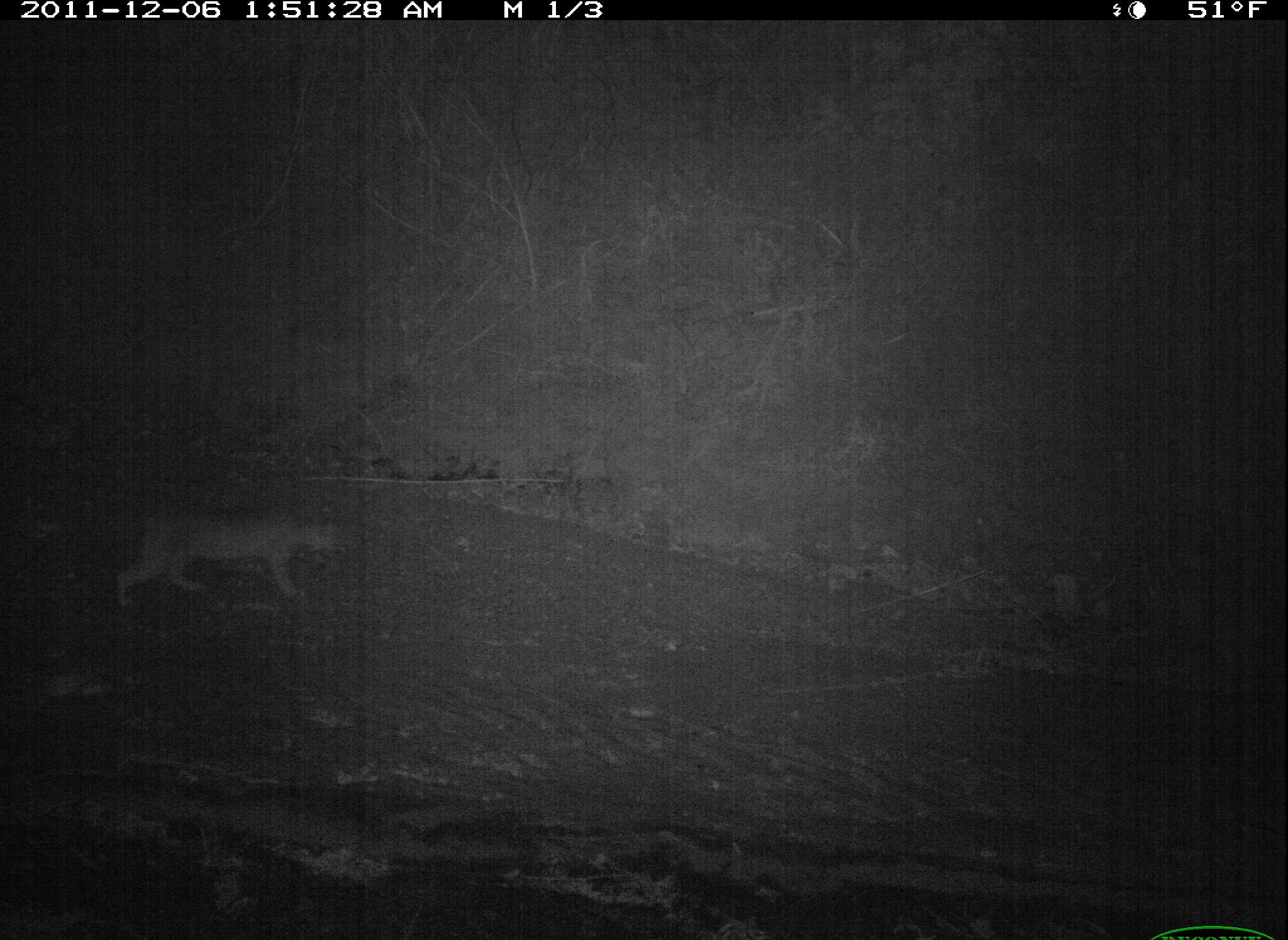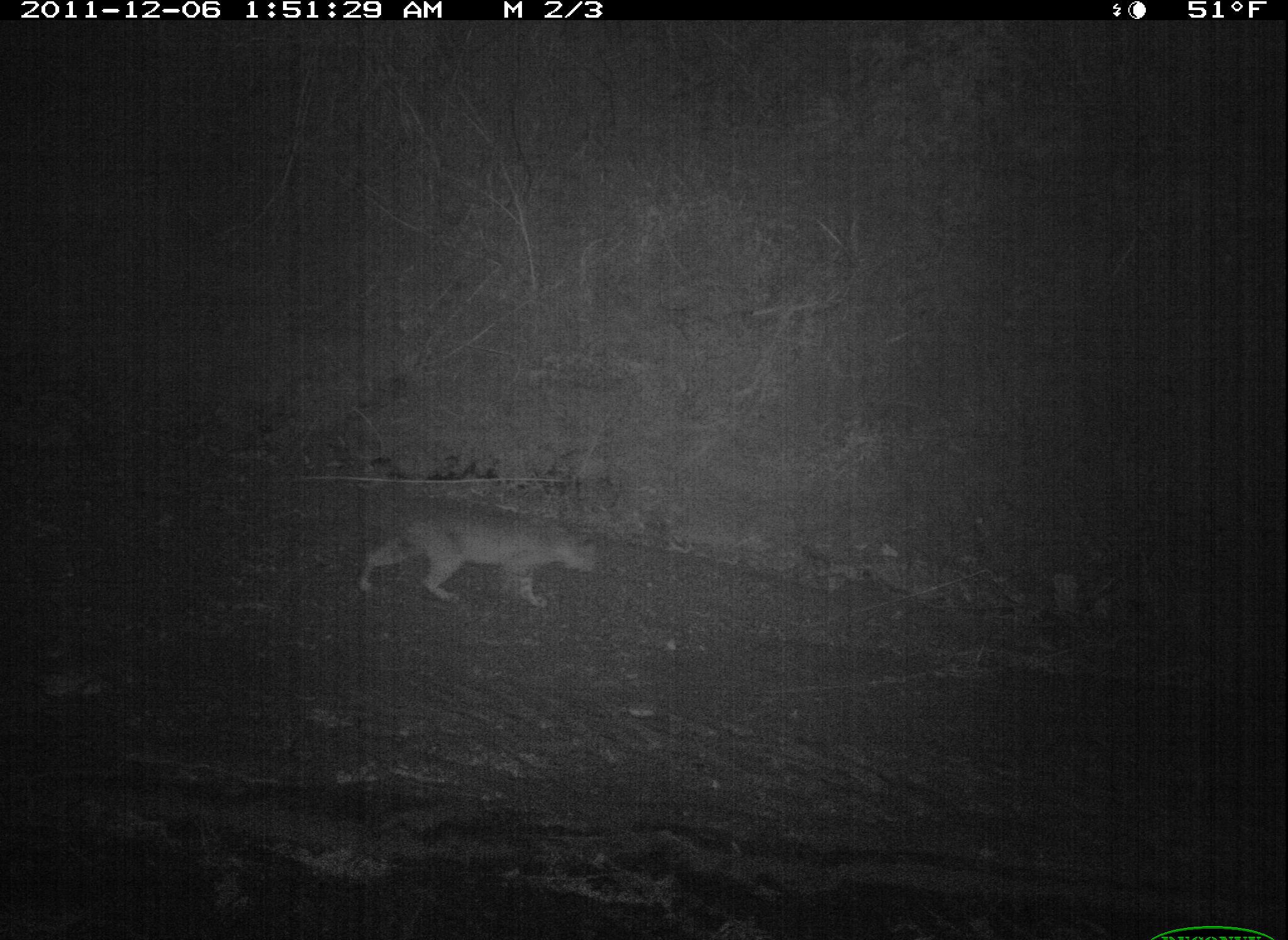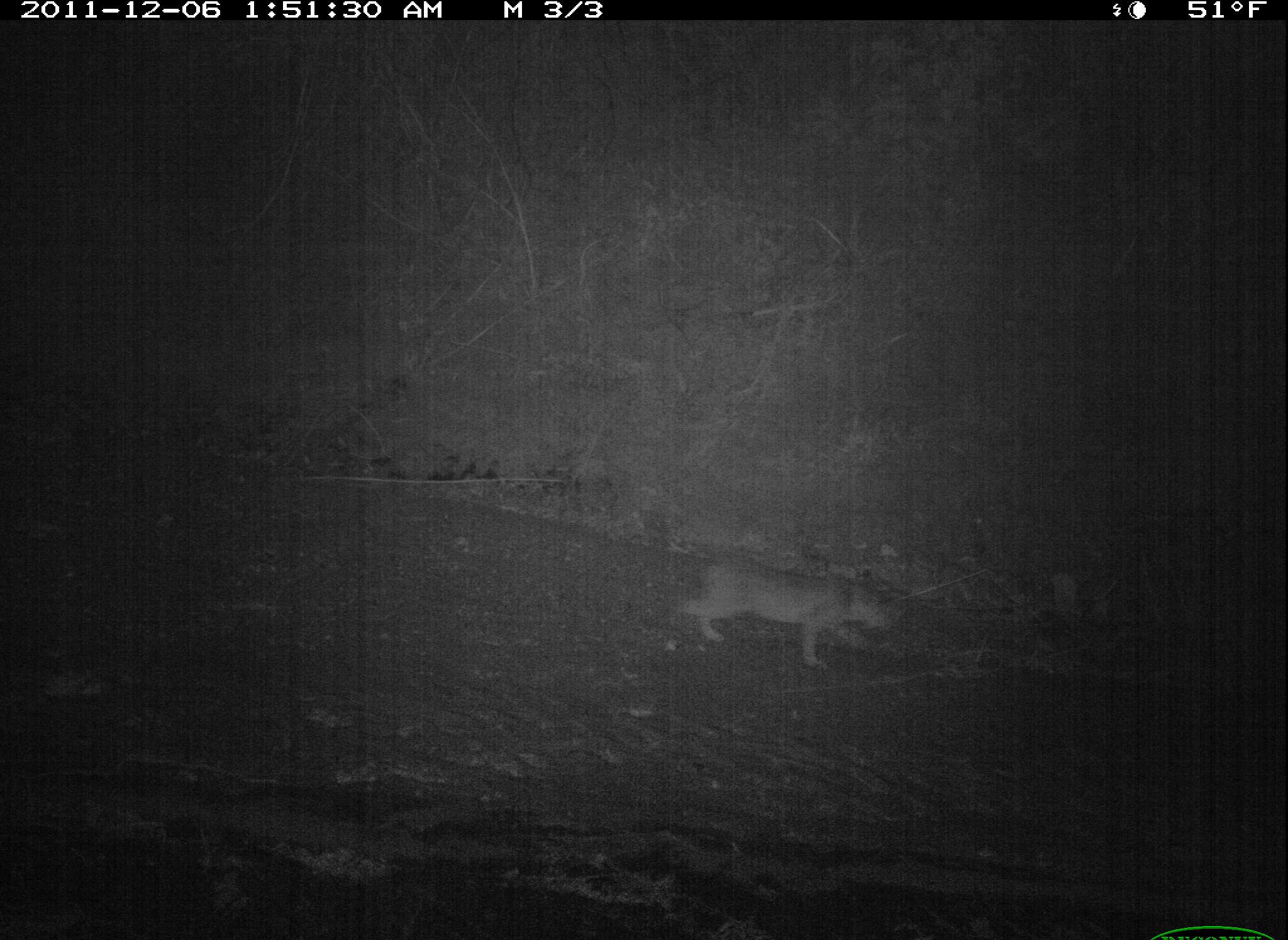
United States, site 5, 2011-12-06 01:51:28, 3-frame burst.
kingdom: Animalia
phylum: Chordata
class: Mammalia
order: Carnivora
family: Felidae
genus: Lynx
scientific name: Lynx rufus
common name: bobcat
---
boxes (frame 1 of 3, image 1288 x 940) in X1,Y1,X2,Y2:
bobcat: 111,508,348,611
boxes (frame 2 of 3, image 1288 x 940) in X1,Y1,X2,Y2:
bobcat: 355,508,602,615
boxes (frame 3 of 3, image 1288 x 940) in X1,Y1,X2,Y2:
bobcat: 667,557,904,672